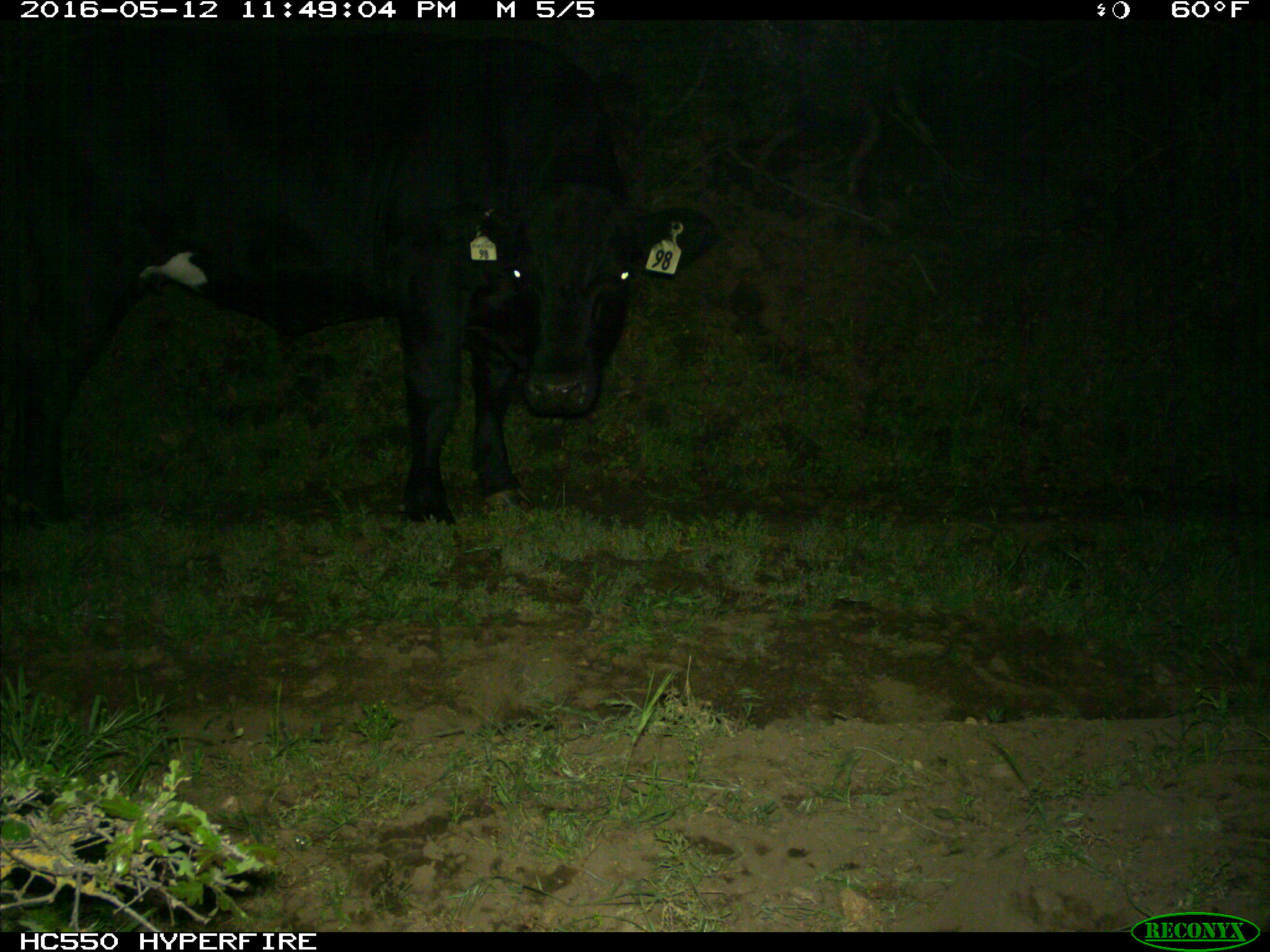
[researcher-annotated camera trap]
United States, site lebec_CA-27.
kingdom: Animalia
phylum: Chordata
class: Mammalia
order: Artiodactyla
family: Bovidae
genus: Bos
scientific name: Bos taurus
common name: domestic cow